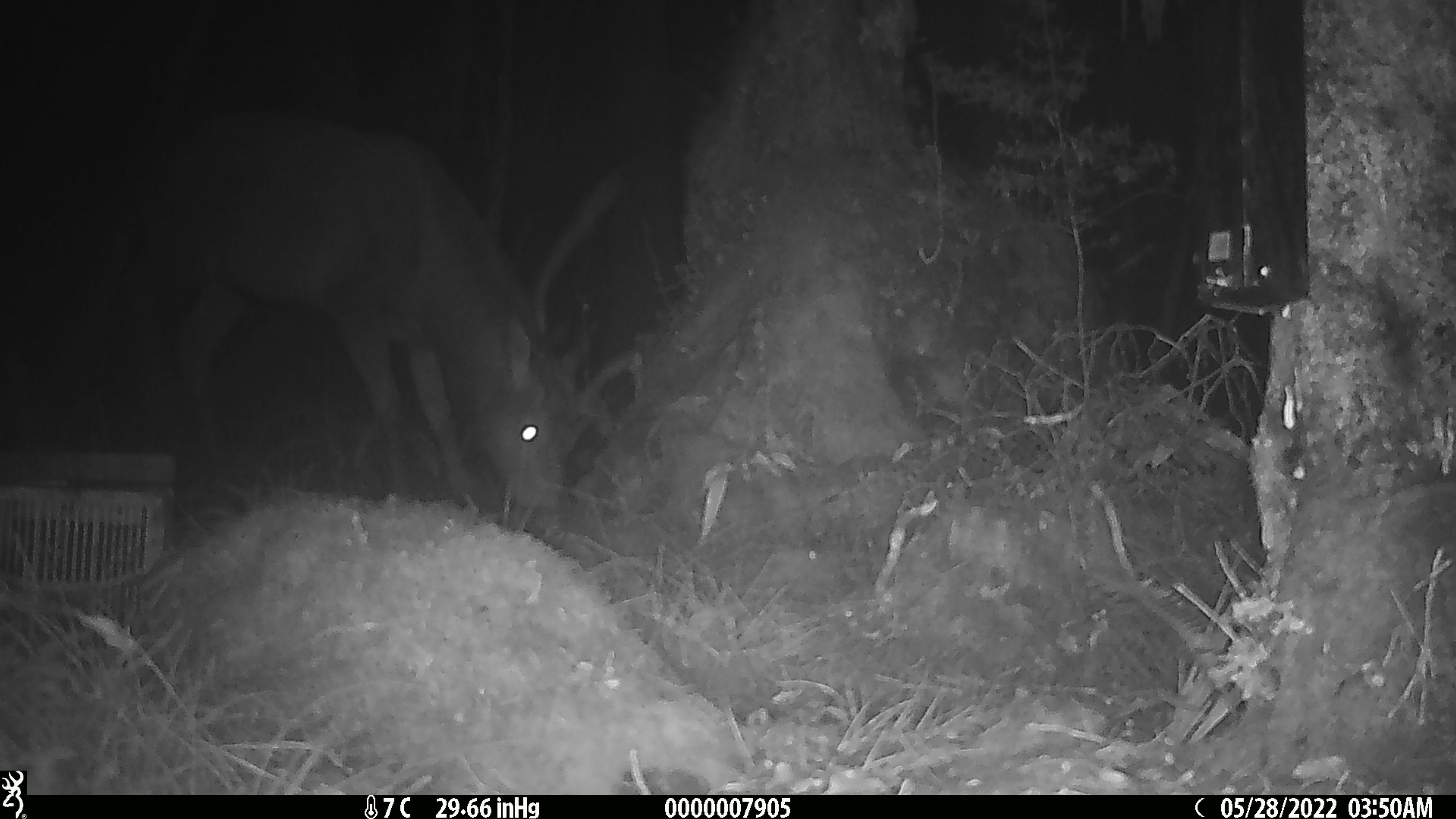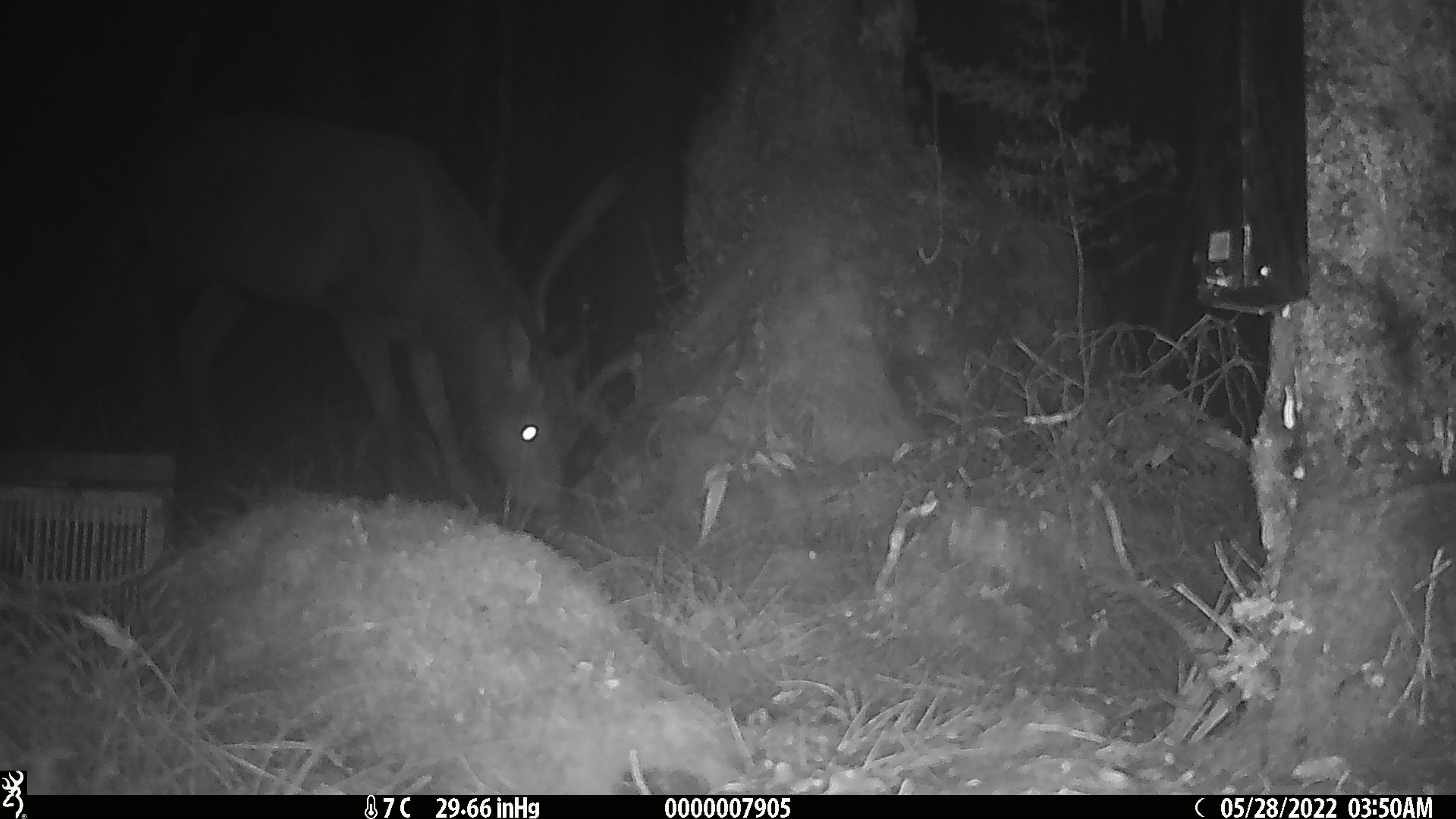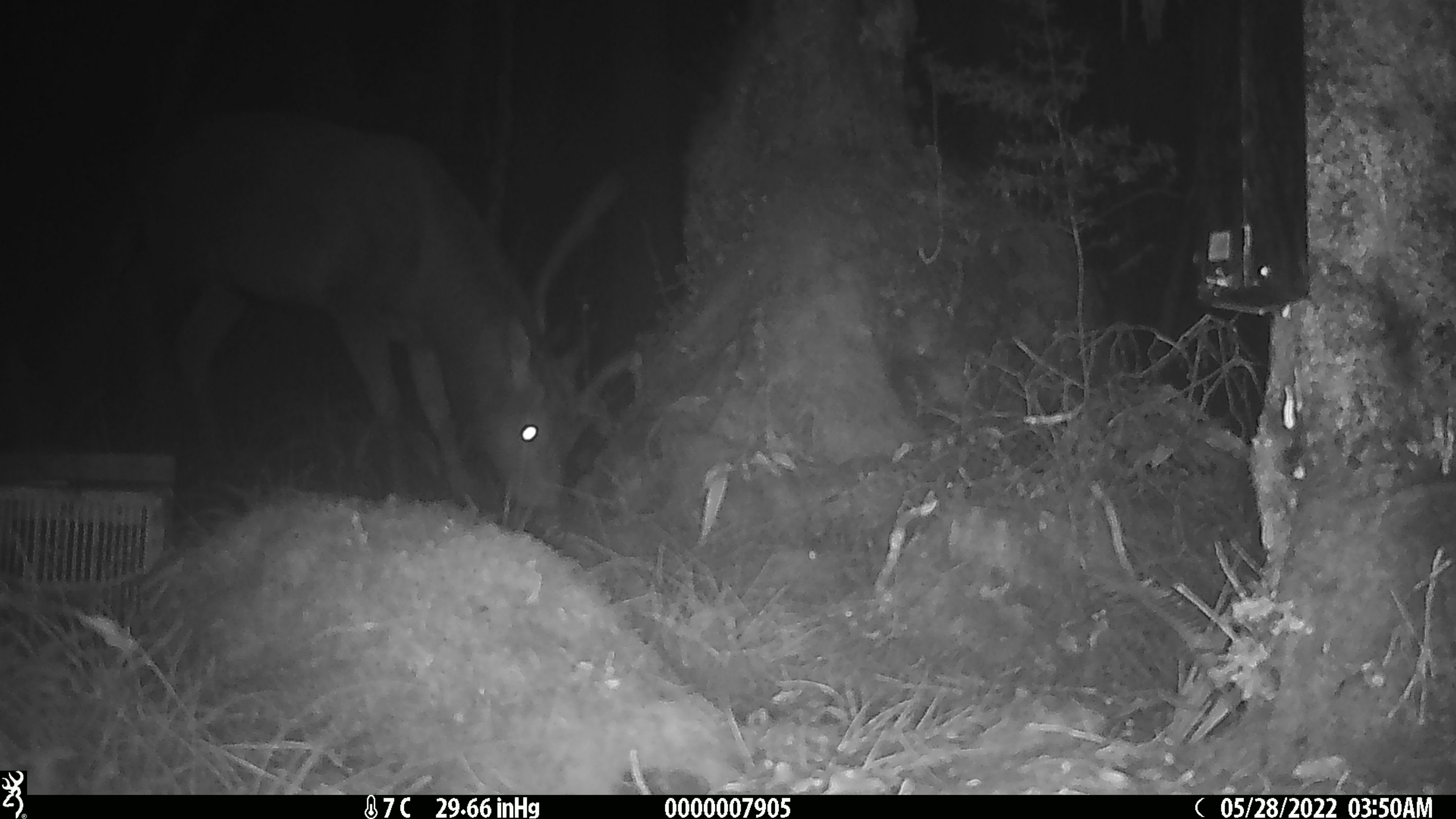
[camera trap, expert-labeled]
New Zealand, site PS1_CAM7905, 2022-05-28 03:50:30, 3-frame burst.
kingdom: Animalia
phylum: Chordata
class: Mammalia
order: Artiodactyla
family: Cervidae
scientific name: Cervidae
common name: deer